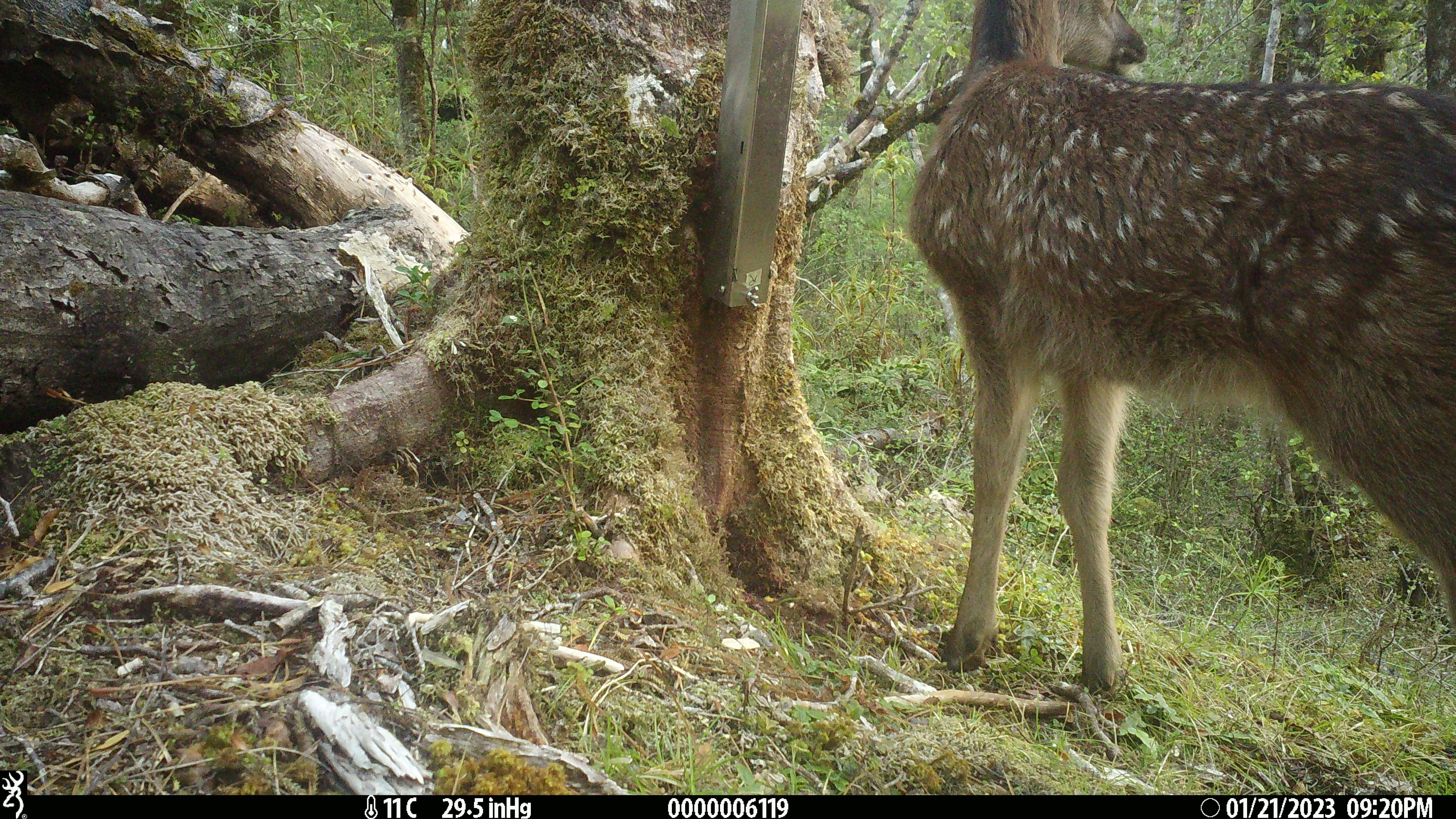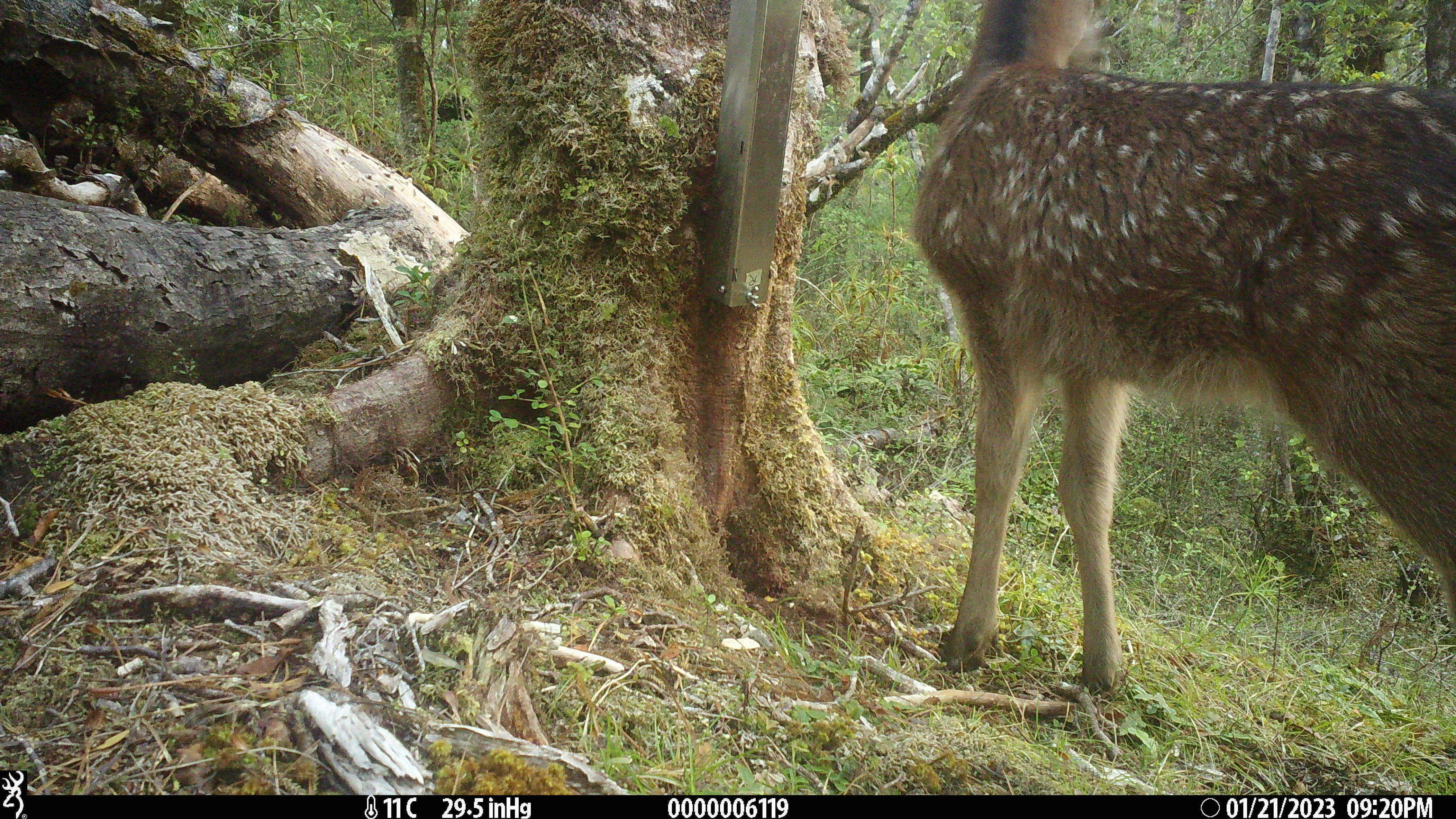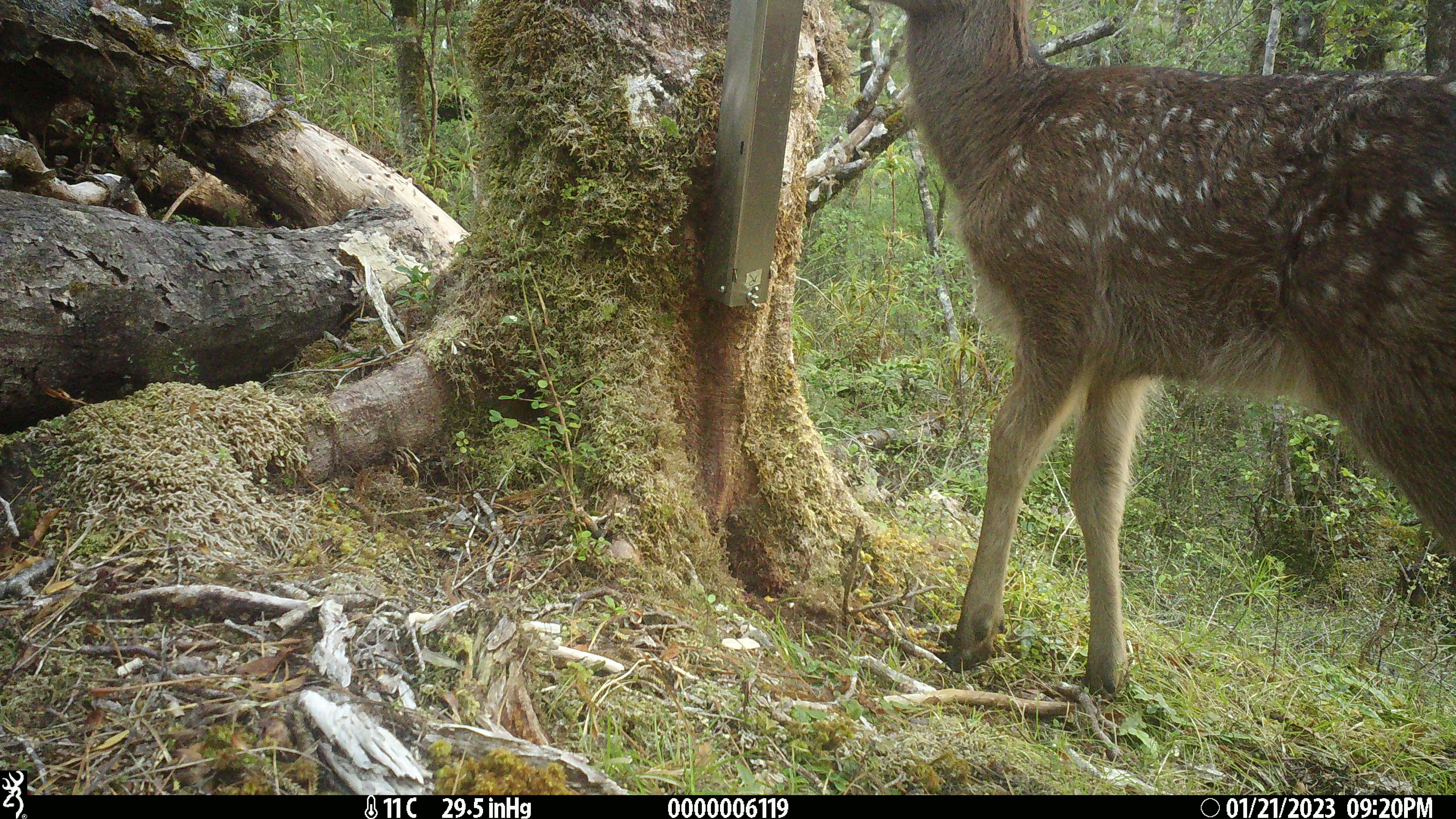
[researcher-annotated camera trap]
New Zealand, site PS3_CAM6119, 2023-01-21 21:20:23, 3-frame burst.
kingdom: Animalia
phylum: Chordata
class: Mammalia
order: Artiodactyla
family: Cervidae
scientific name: Cervidae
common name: deer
Deer (Cervidae).